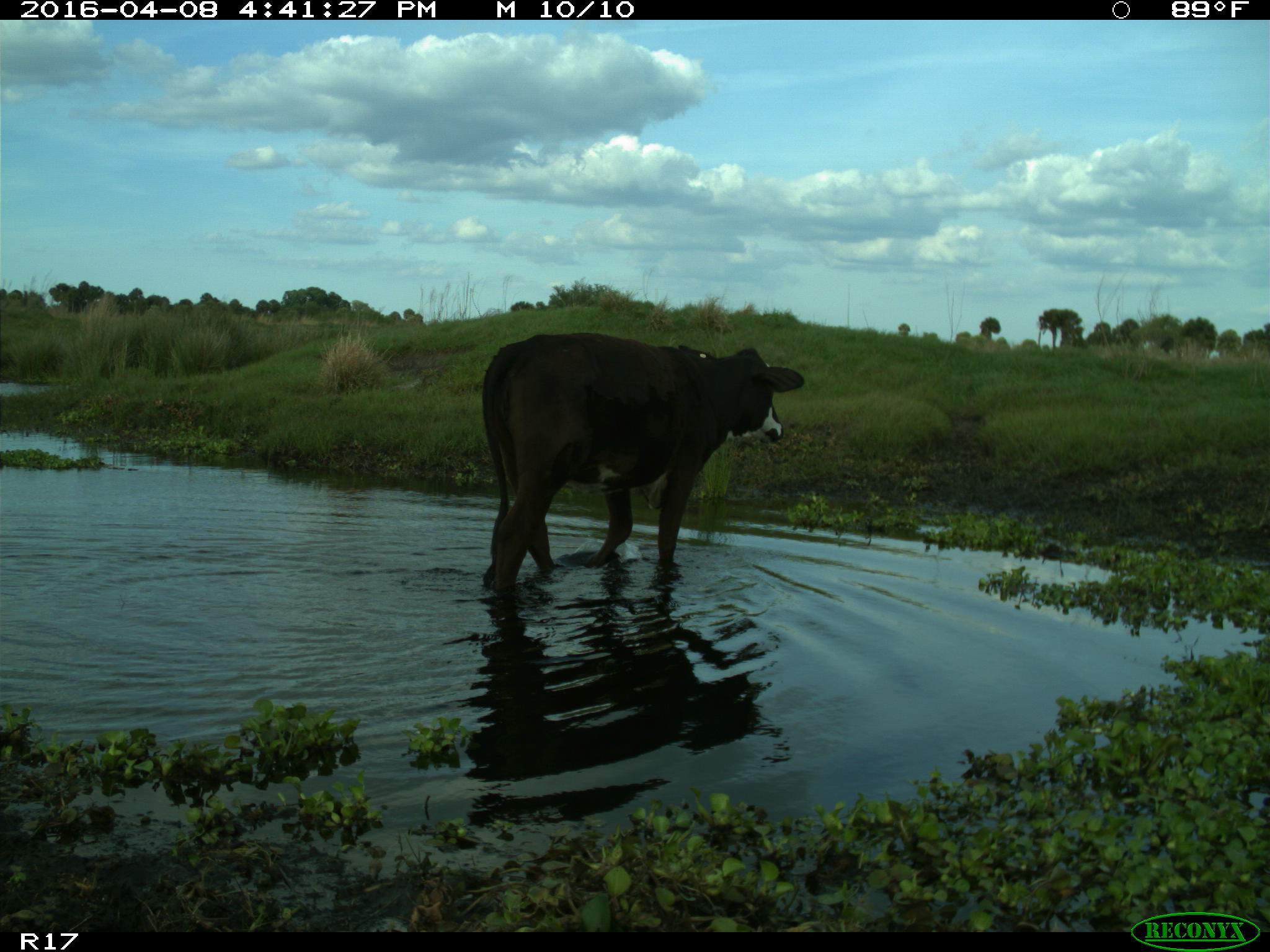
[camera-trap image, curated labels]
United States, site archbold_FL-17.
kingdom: Animalia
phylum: Chordata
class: Mammalia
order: Artiodactyla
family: Bovidae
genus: Bos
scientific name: Bos taurus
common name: domestic cow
Bos taurus (domestic cow).